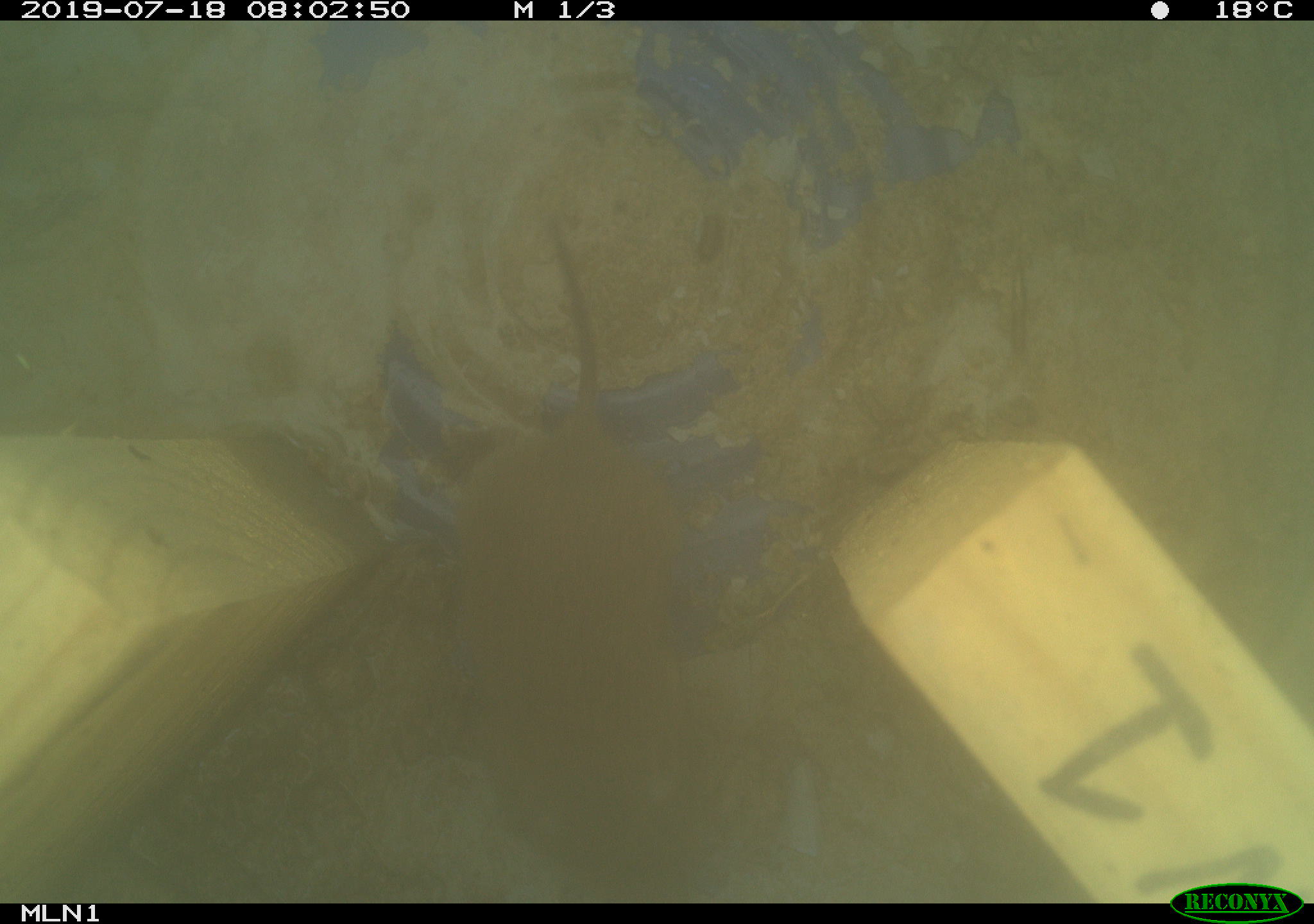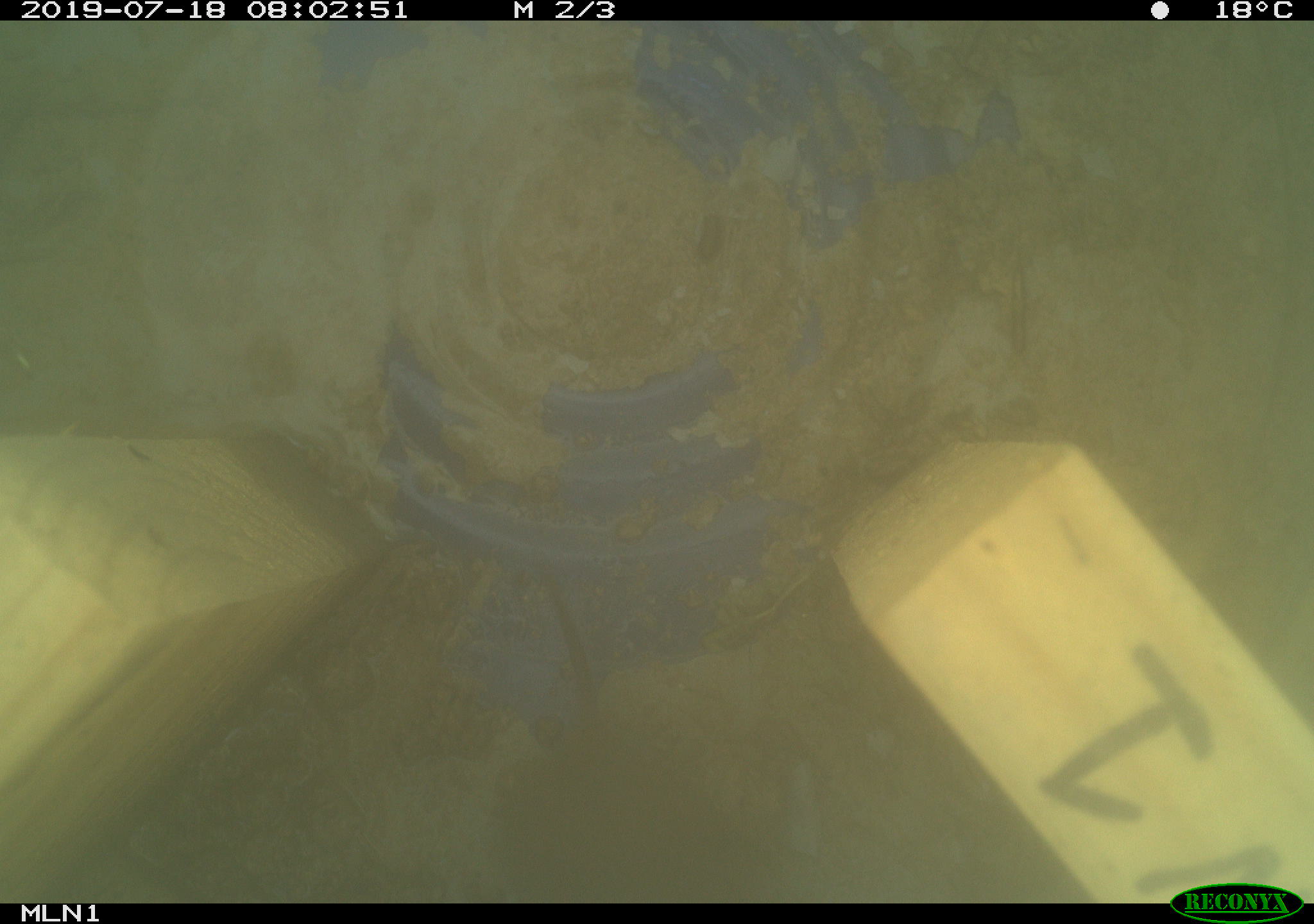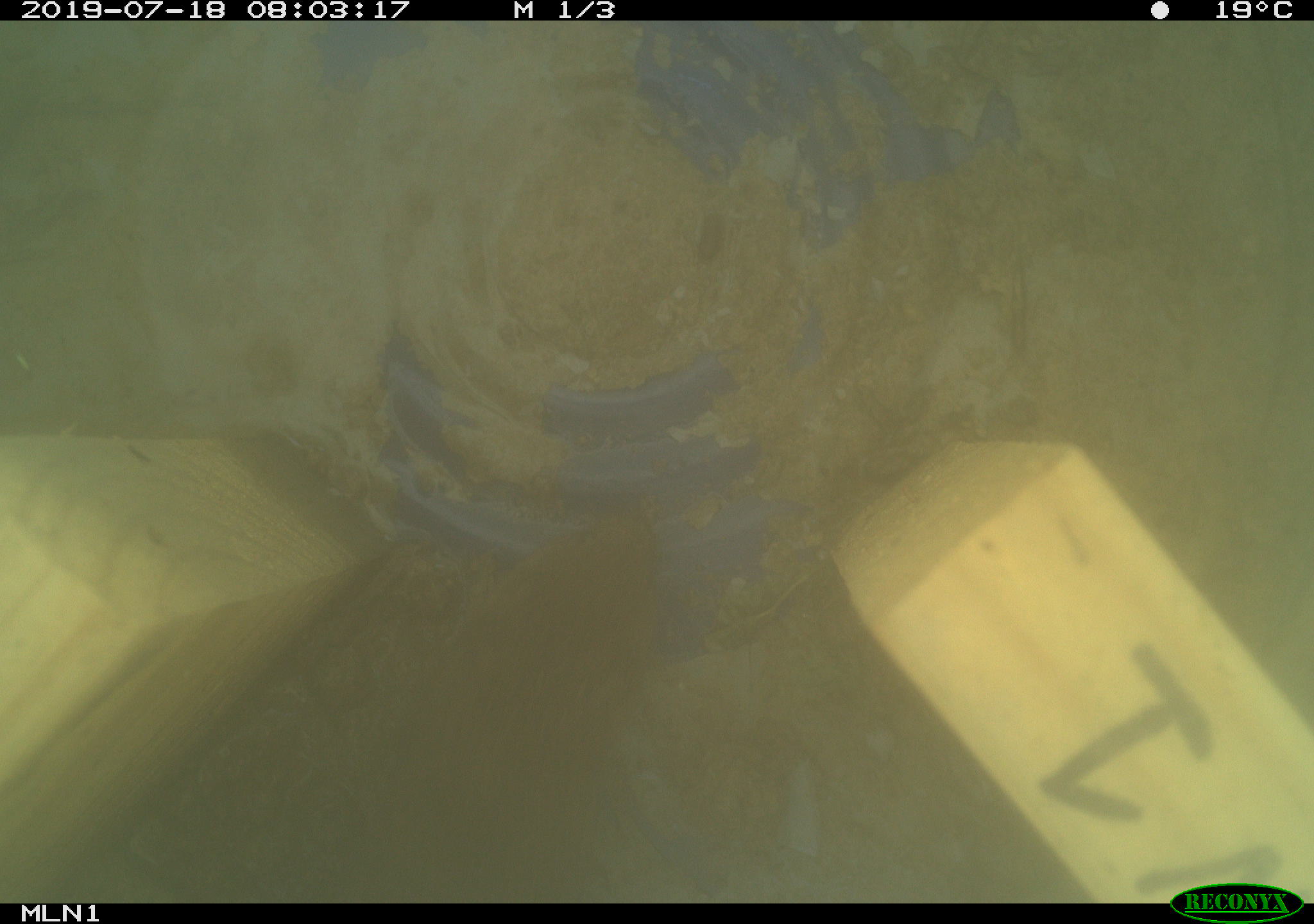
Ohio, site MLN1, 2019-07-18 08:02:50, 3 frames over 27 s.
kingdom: Animalia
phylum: Chordata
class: Mammalia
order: Rodentia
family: Cricetidae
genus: Microtus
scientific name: Microtus pennsylvanicus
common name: meadow vole